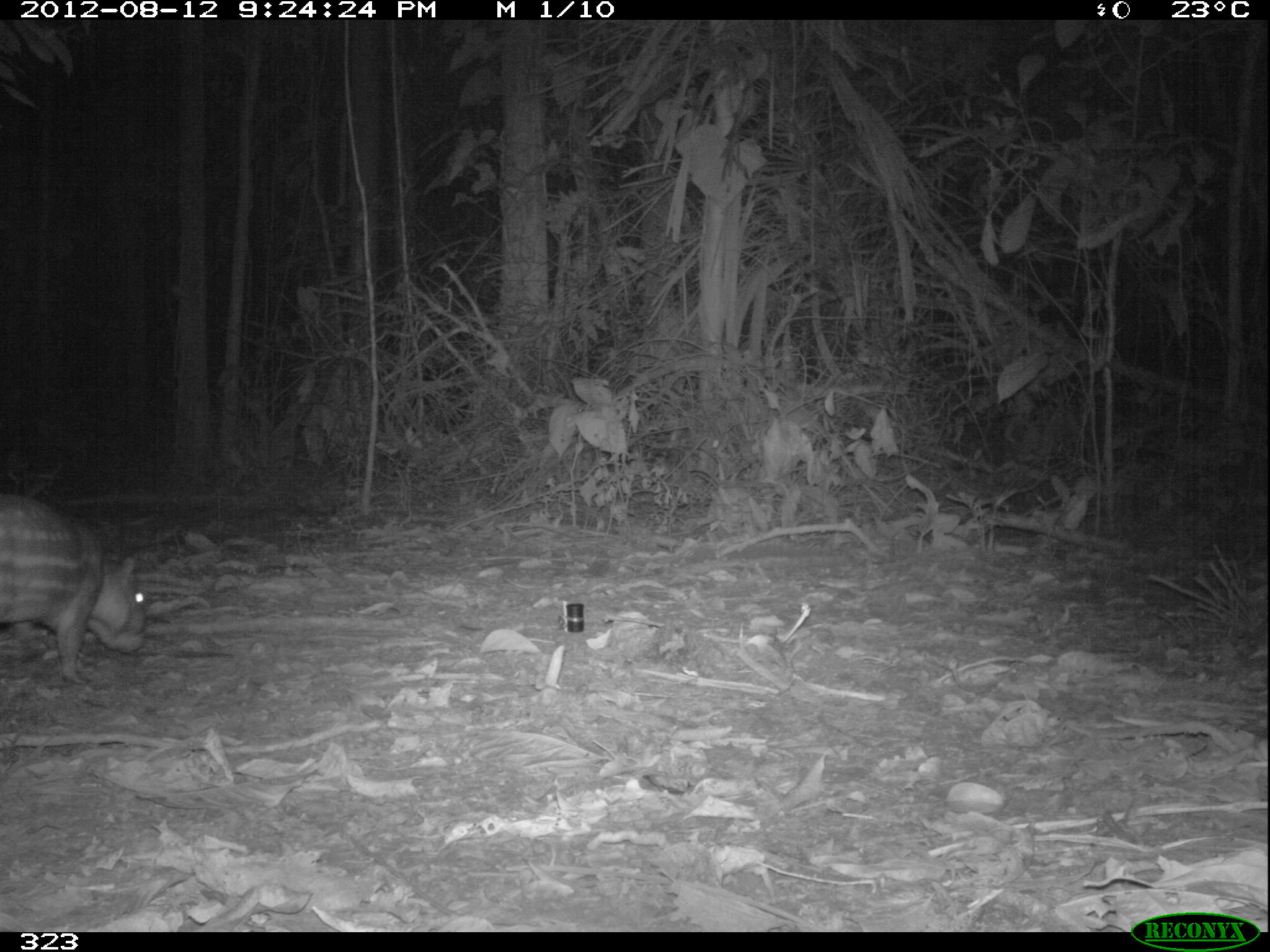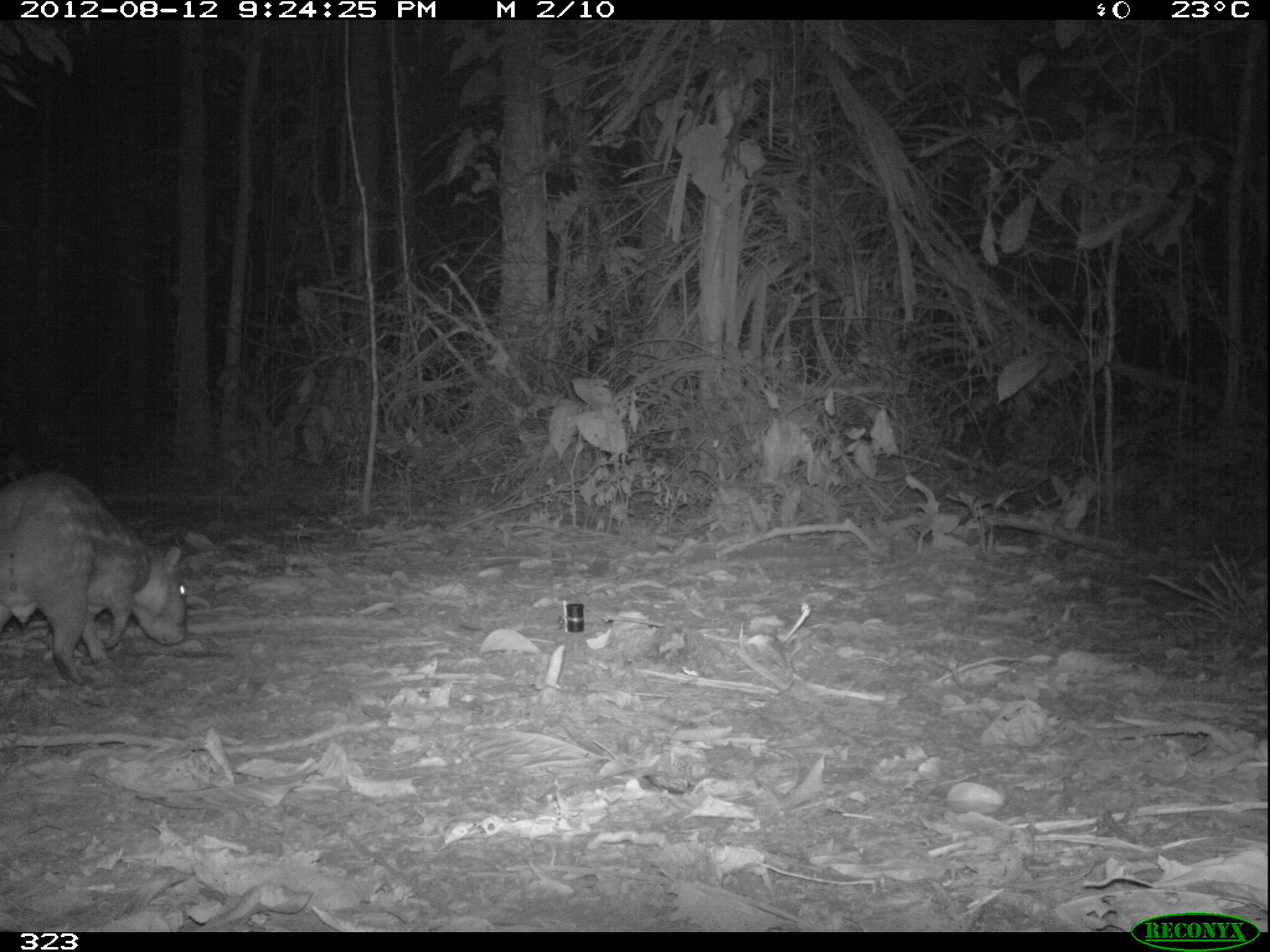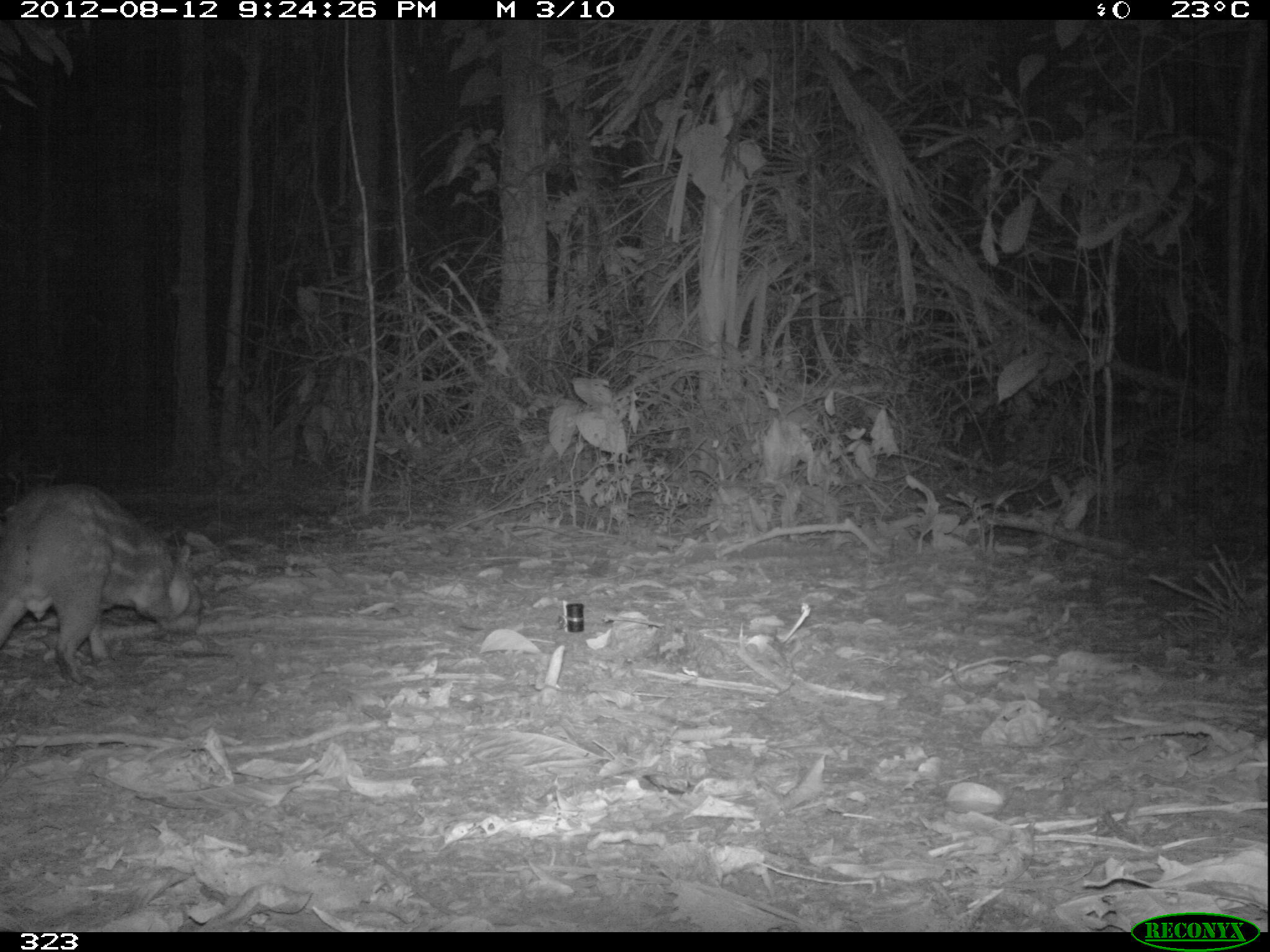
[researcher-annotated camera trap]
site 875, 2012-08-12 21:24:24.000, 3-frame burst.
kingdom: Animalia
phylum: Chordata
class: Mammalia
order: Rodentia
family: Cuniculidae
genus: Cuniculus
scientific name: Cuniculus paca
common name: spotted paca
Cuniculus paca (spotted paca).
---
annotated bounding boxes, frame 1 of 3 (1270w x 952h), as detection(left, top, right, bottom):
cuniculus paca: detection(0, 488, 150, 683)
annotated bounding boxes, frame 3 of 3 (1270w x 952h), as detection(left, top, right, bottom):
cuniculus paca: detection(0, 483, 201, 685)